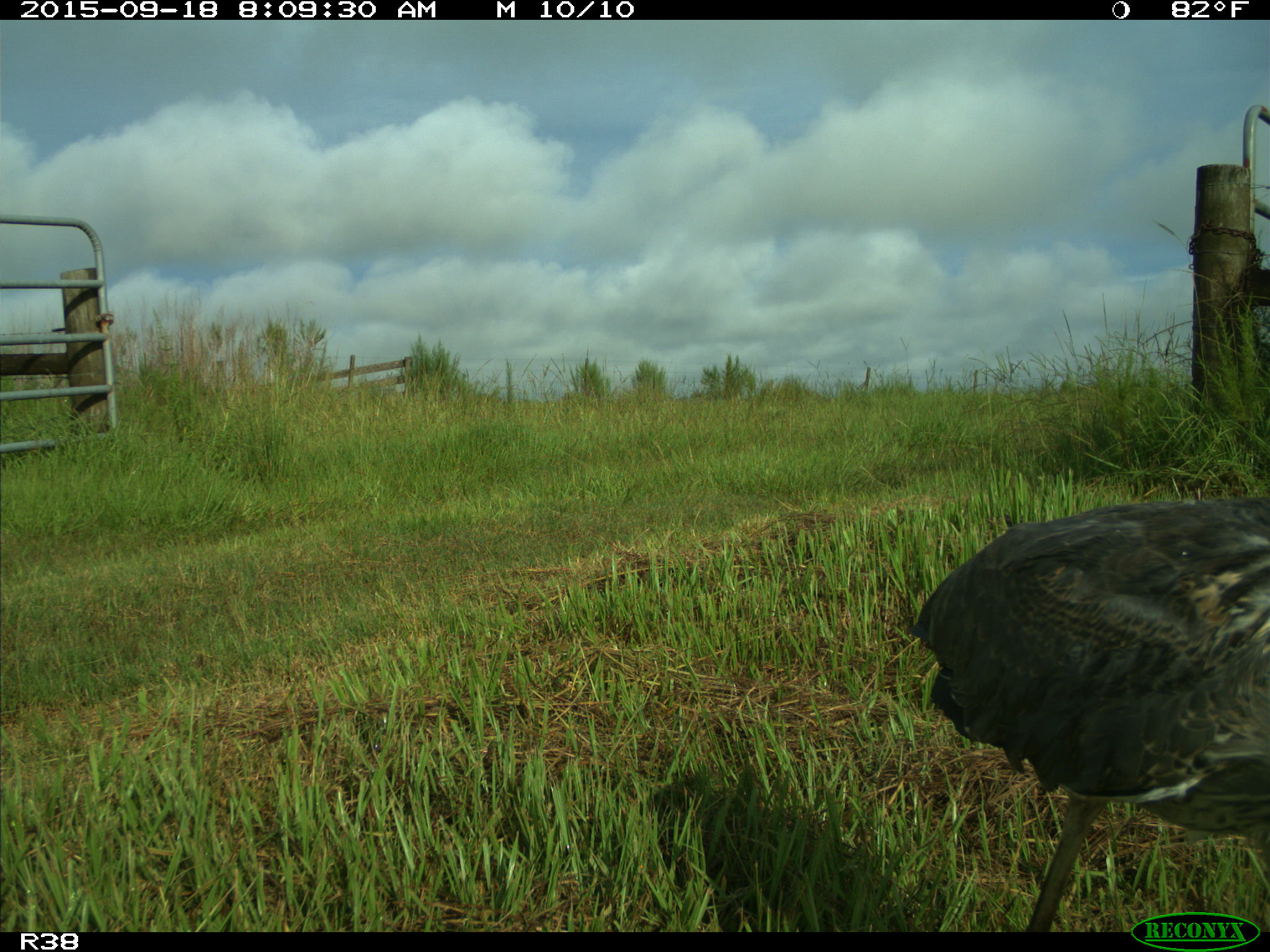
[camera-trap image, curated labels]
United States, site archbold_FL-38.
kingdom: Animalia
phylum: Chordata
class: Aves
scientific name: Aves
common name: birds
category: unidentified bird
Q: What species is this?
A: Unidentified bird (birds) (Aves).